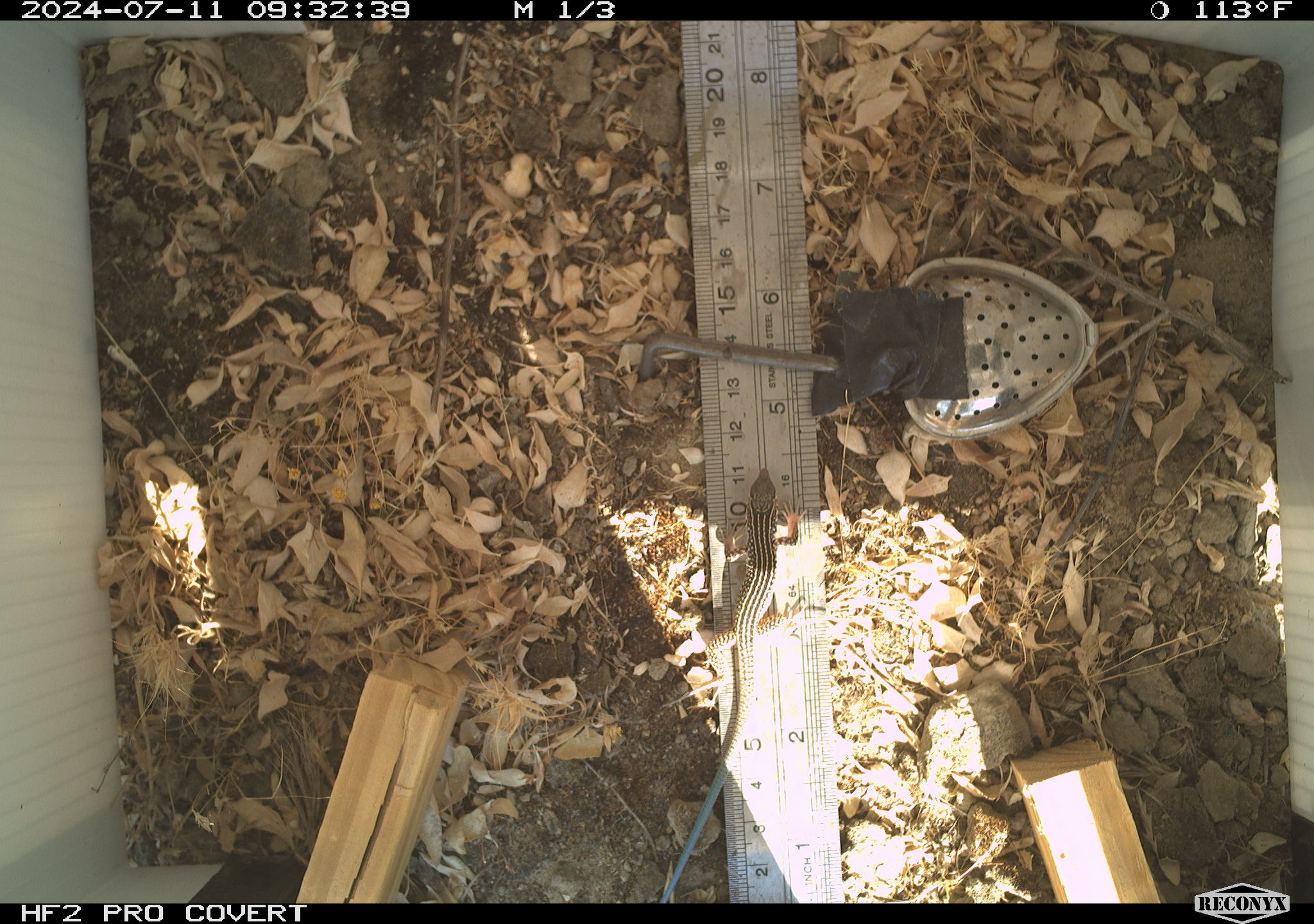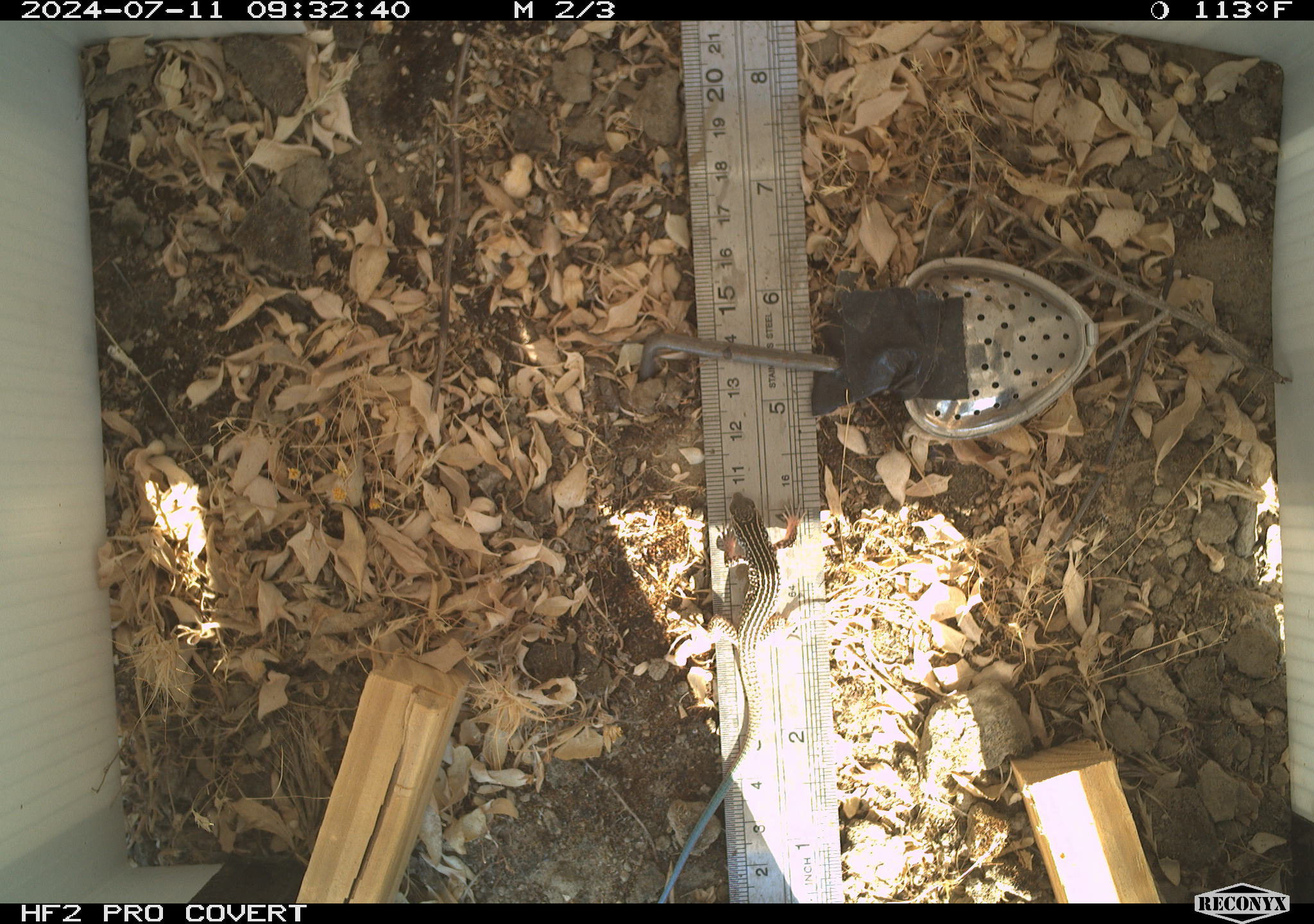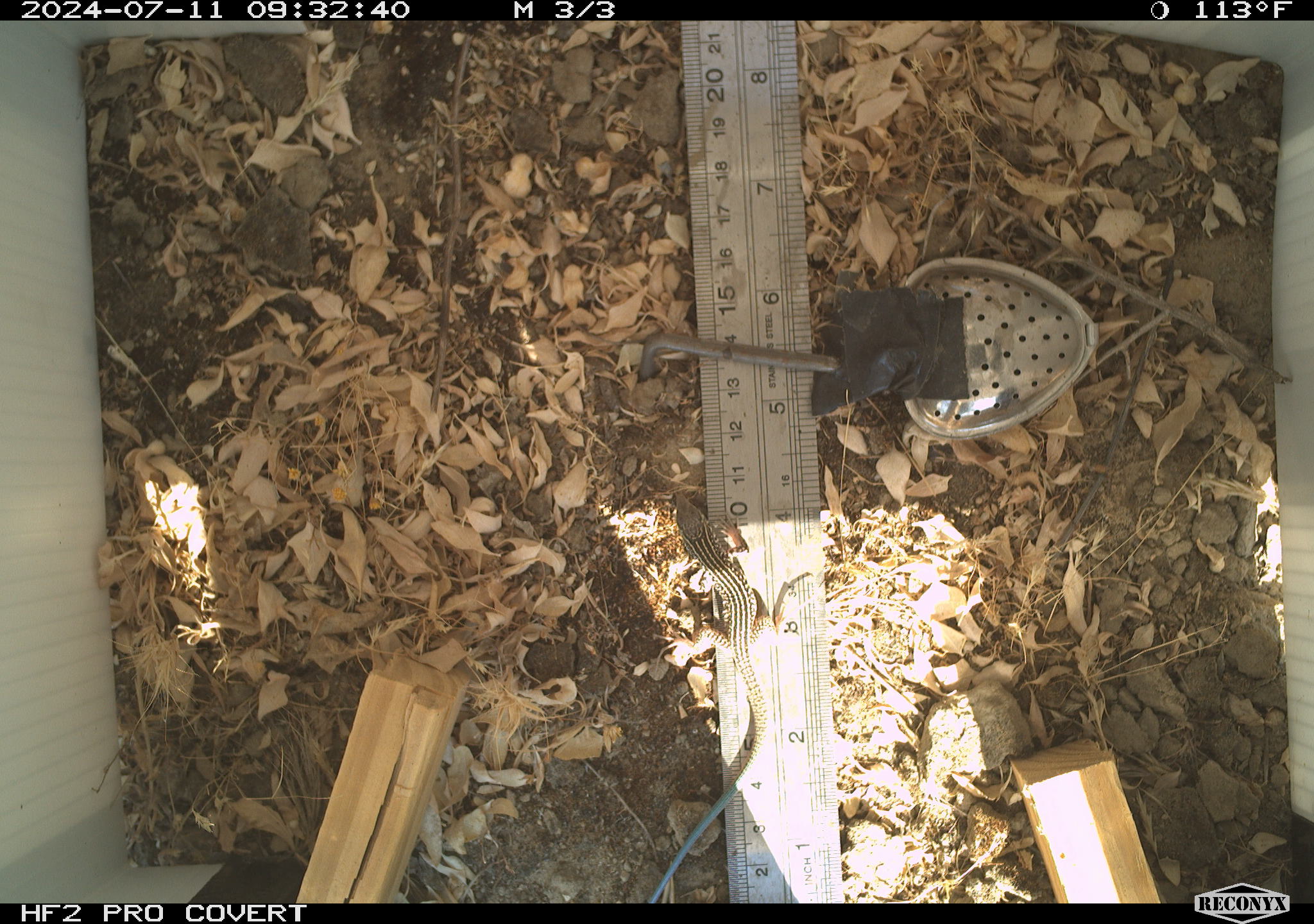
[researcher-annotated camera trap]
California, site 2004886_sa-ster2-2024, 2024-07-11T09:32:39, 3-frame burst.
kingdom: Animalia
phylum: Chordata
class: Reptilia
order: Squamata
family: Teiidae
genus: Aspidoscelis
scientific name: Aspidoscelis tigris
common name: western whiptail